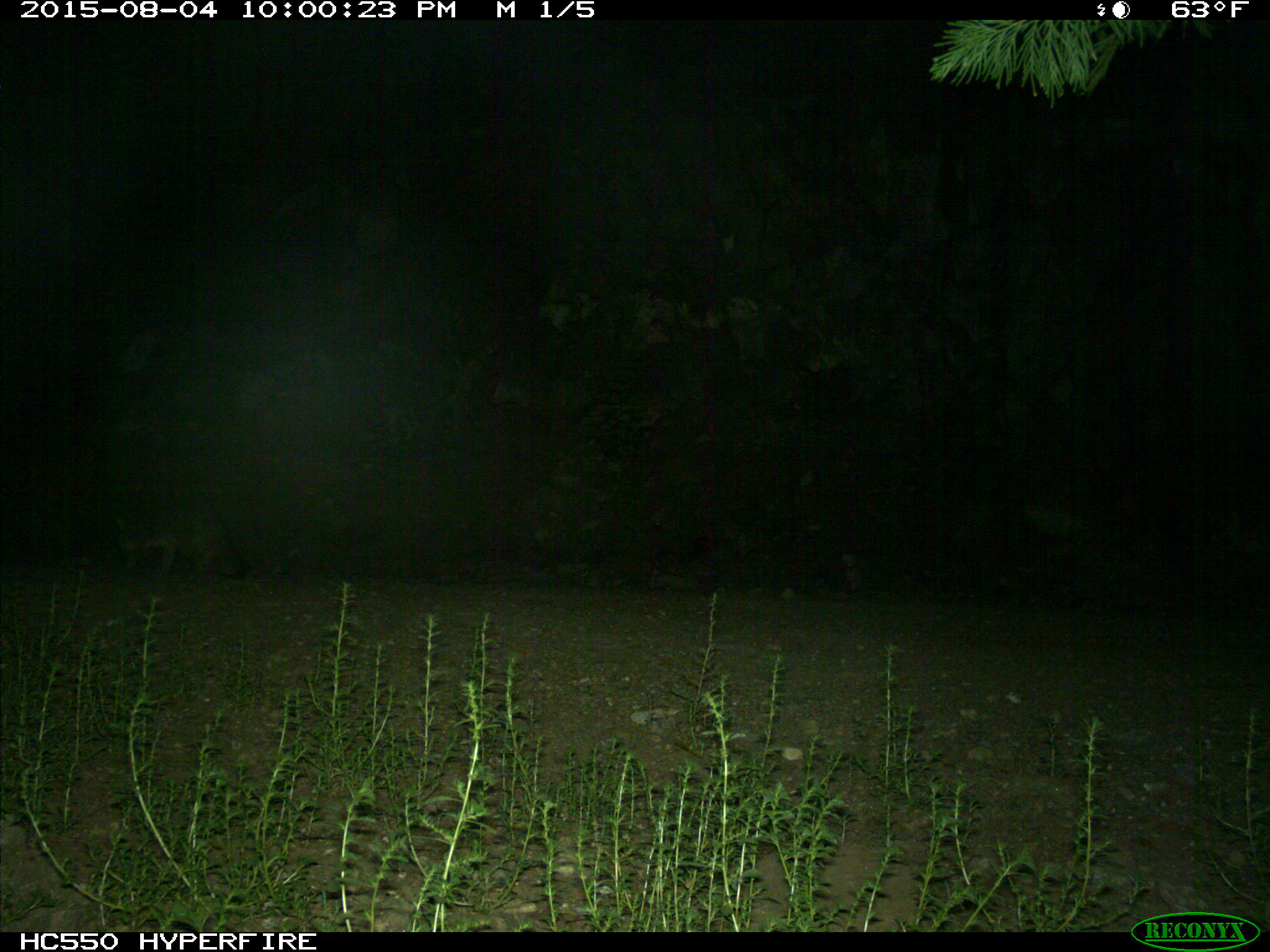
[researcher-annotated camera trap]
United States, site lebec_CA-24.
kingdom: Animalia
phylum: Chordata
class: Mammalia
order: Carnivora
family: Canidae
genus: Urocyon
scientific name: Urocyon cinereoargenteus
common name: gray fox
Urocyon cinereoargenteus (gray fox).